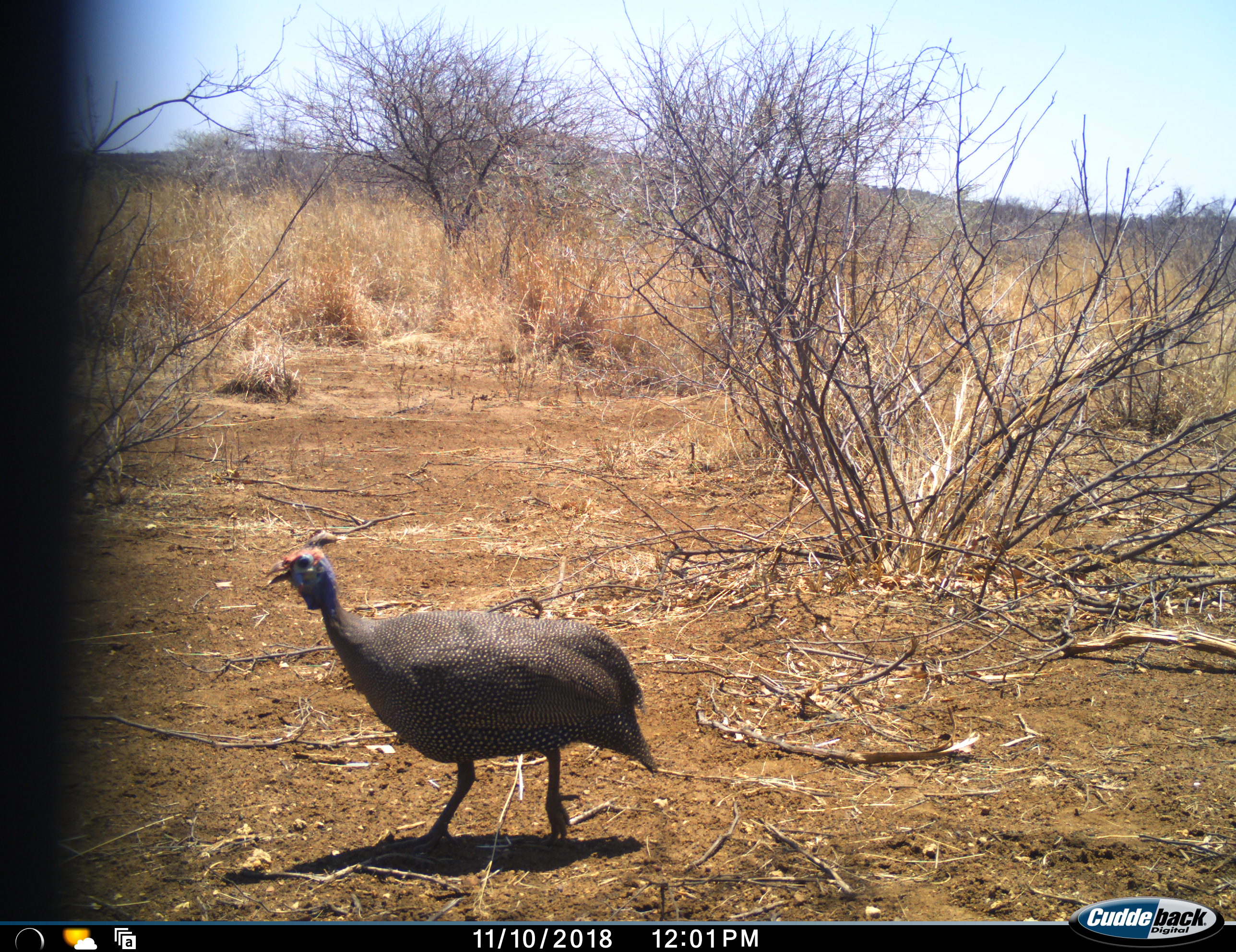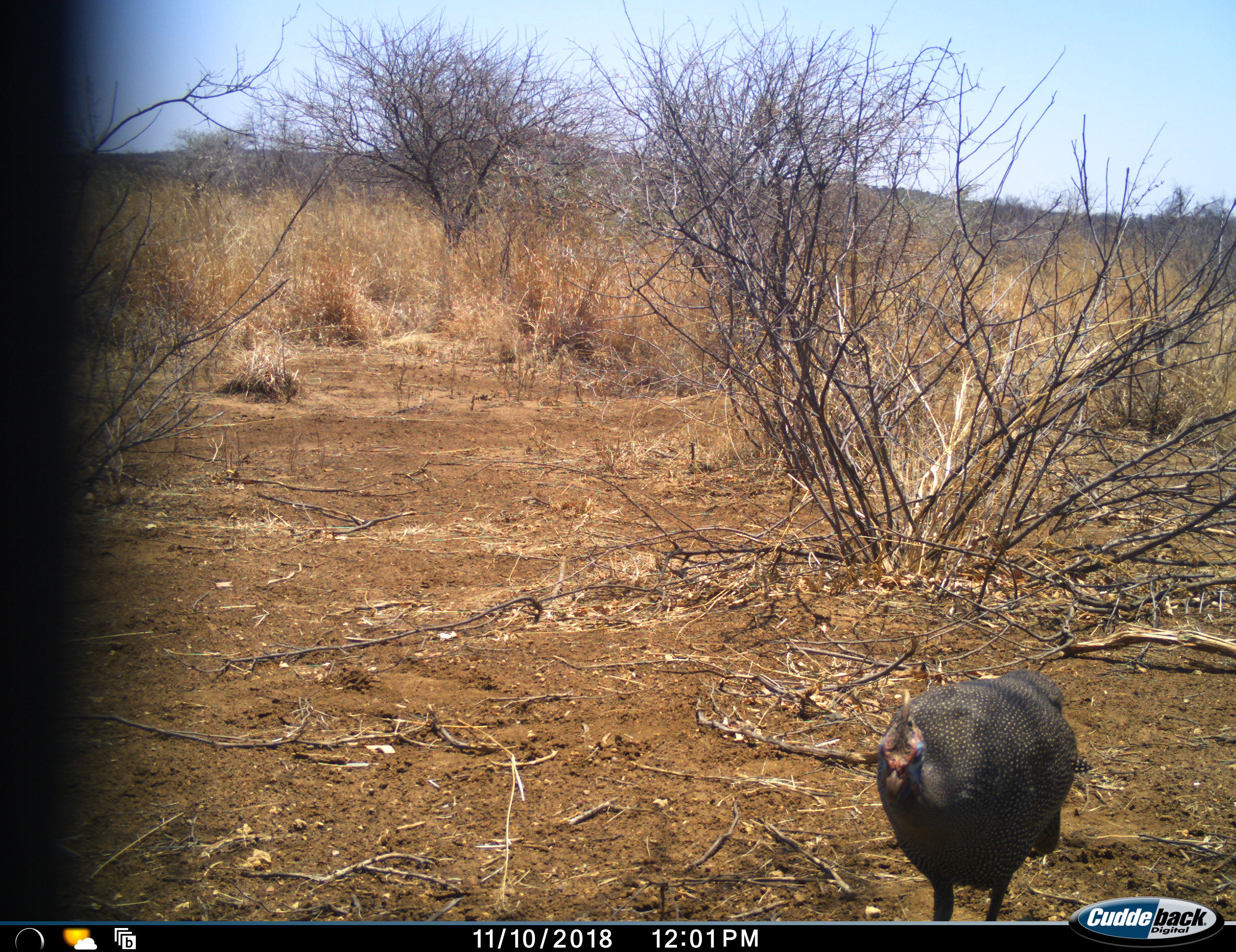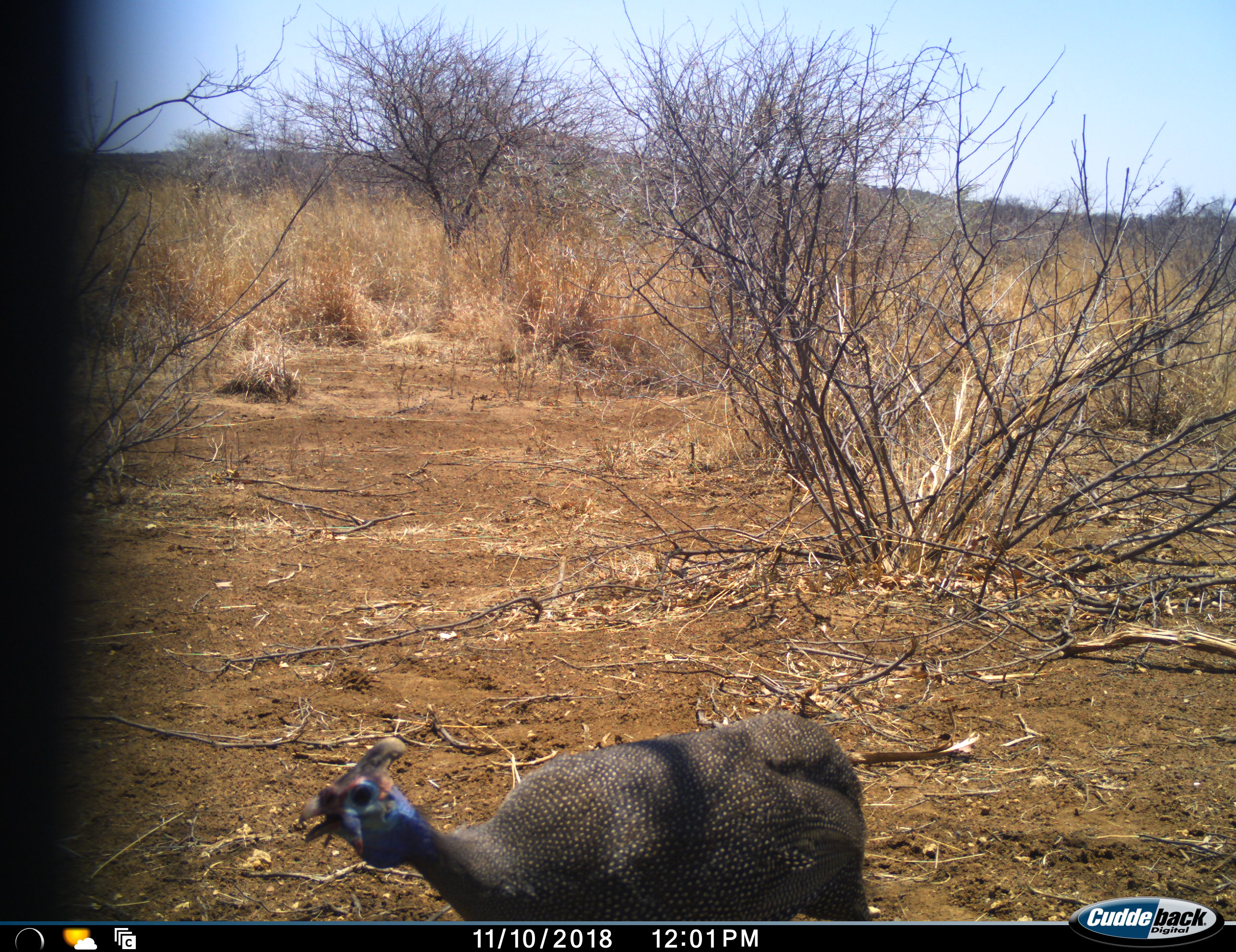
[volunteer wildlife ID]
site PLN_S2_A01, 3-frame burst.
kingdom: Animalia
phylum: Chordata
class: Aves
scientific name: Aves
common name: bird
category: birdother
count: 1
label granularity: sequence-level